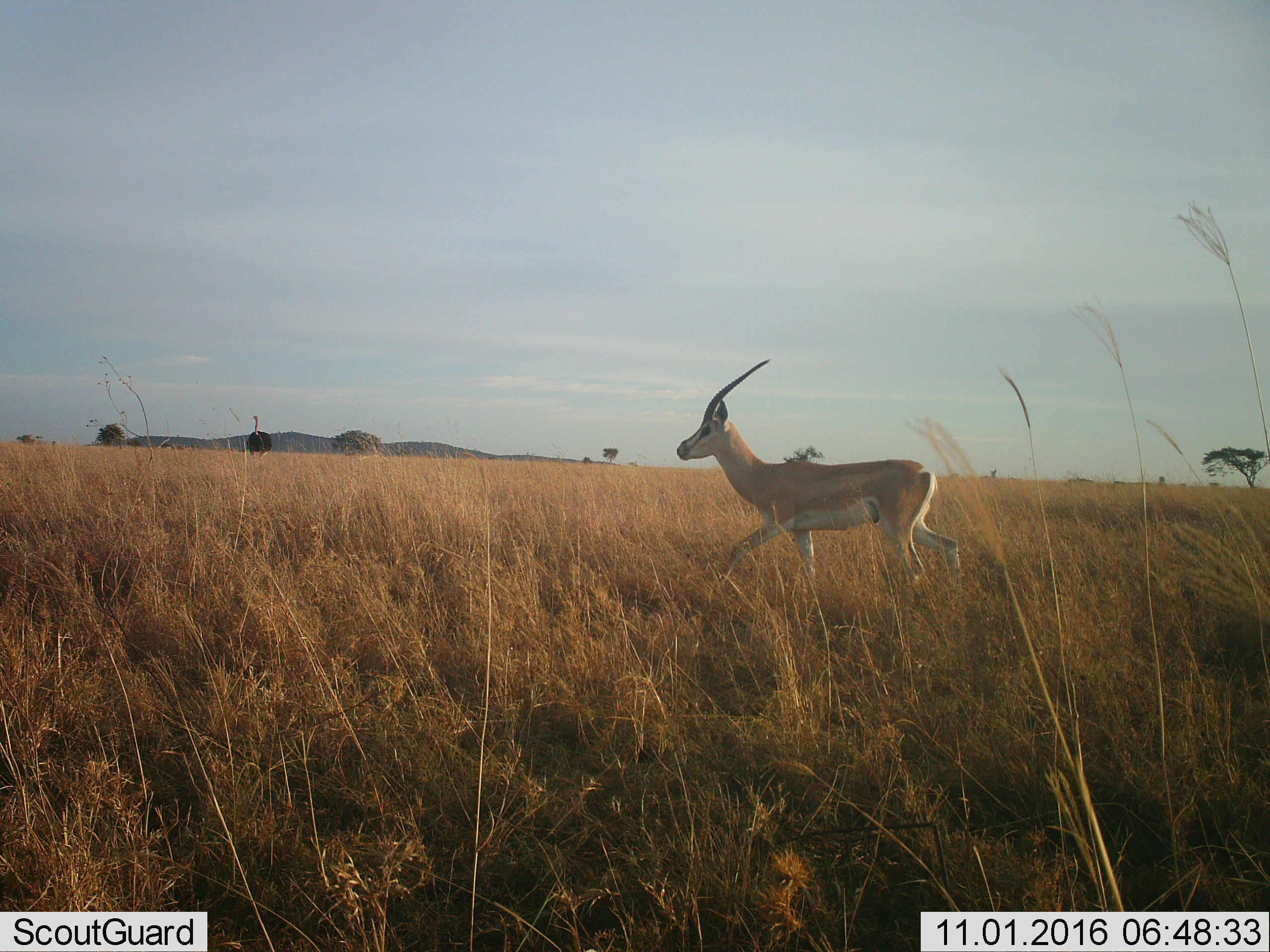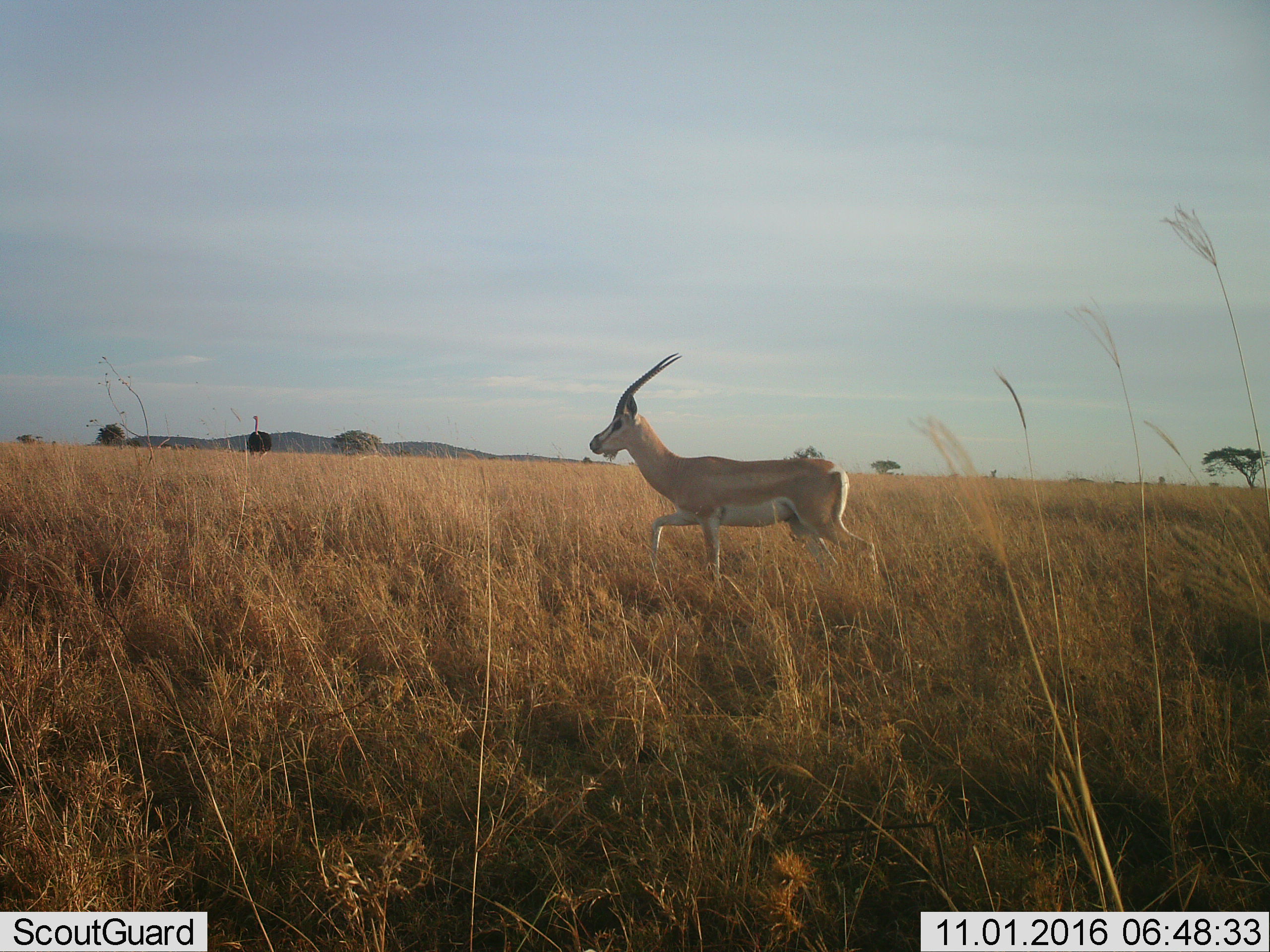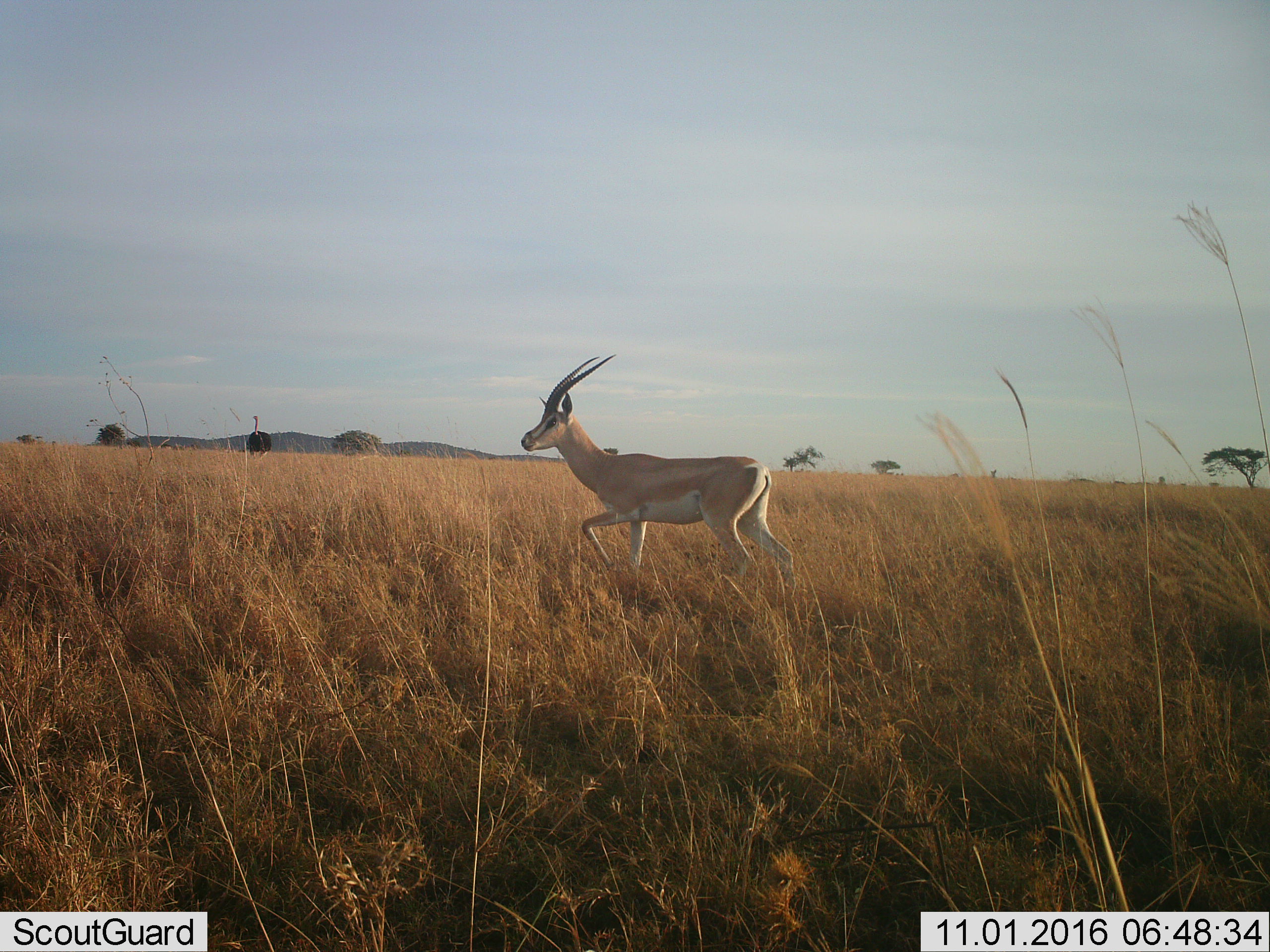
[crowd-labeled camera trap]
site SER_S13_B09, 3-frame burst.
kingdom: Animalia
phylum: Chordata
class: Mammalia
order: Artiodactyla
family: Bovidae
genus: Nanger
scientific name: Nanger granti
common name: grant's gazelle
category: gazellegrants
Gazellegrants (grant's gazelle) (Nanger granti), count 1. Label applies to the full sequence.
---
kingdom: Animalia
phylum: Chordata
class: Aves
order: Struthioniformes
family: Struthionidae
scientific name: Struthionidae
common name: ostrich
Ostrich (Struthionidae), count 1. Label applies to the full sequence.